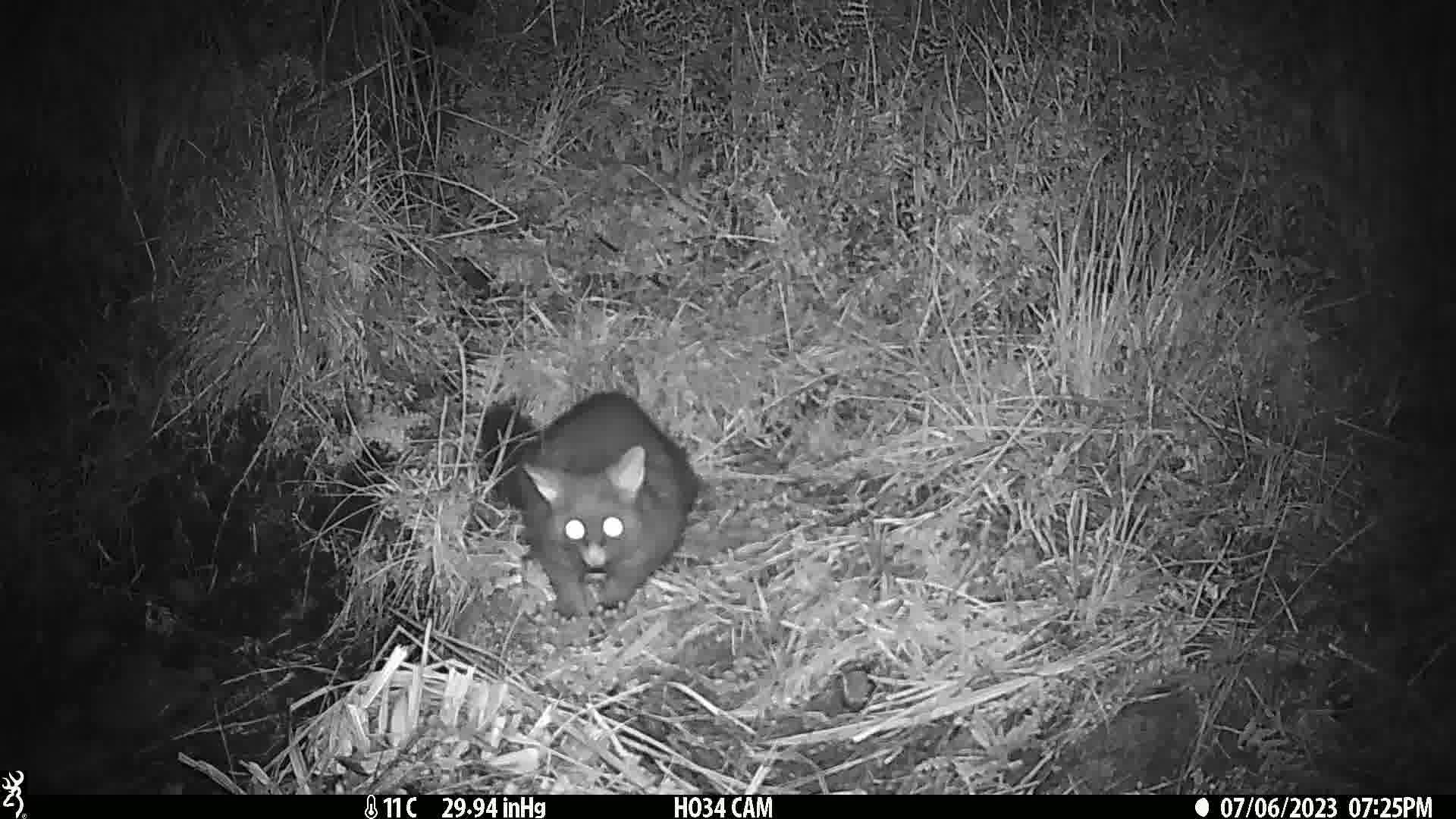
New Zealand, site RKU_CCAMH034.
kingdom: Animalia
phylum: Chordata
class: Mammalia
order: Diprotodontia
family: Phalangeridae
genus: Trichosurus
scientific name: Trichosurus vulpecula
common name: common brushtail possum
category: possum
Possum (common brushtail possum) (Trichosurus vulpecula).